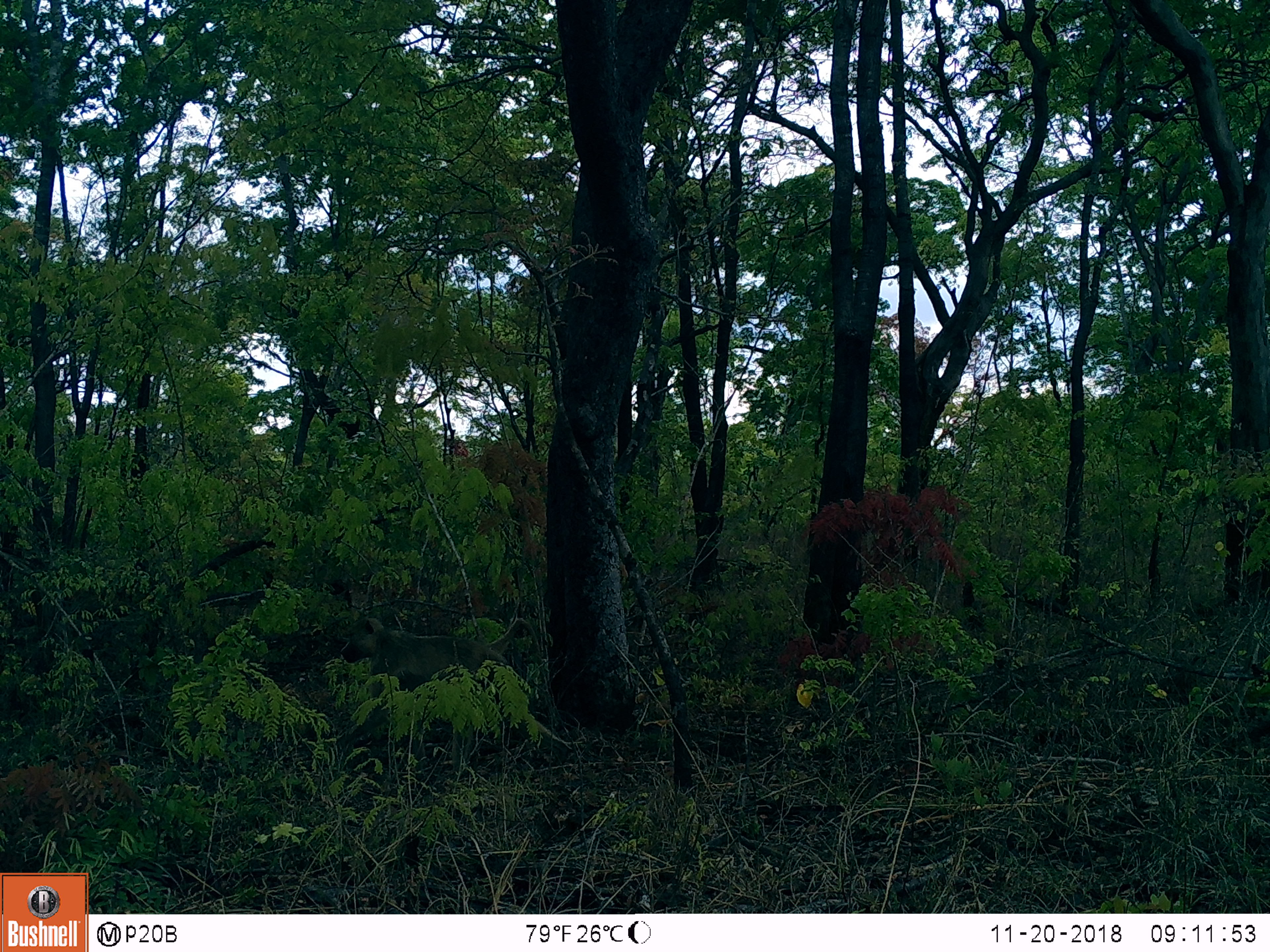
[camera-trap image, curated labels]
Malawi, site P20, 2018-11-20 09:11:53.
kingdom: Animalia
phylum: Chordata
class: Mammalia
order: Primates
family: Cercopithecidae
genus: Papio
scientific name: Papio cynocephalus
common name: yellow baboon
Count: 1.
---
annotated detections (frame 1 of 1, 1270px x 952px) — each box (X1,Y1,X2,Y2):
yellow baboon: (341,607,535,774)